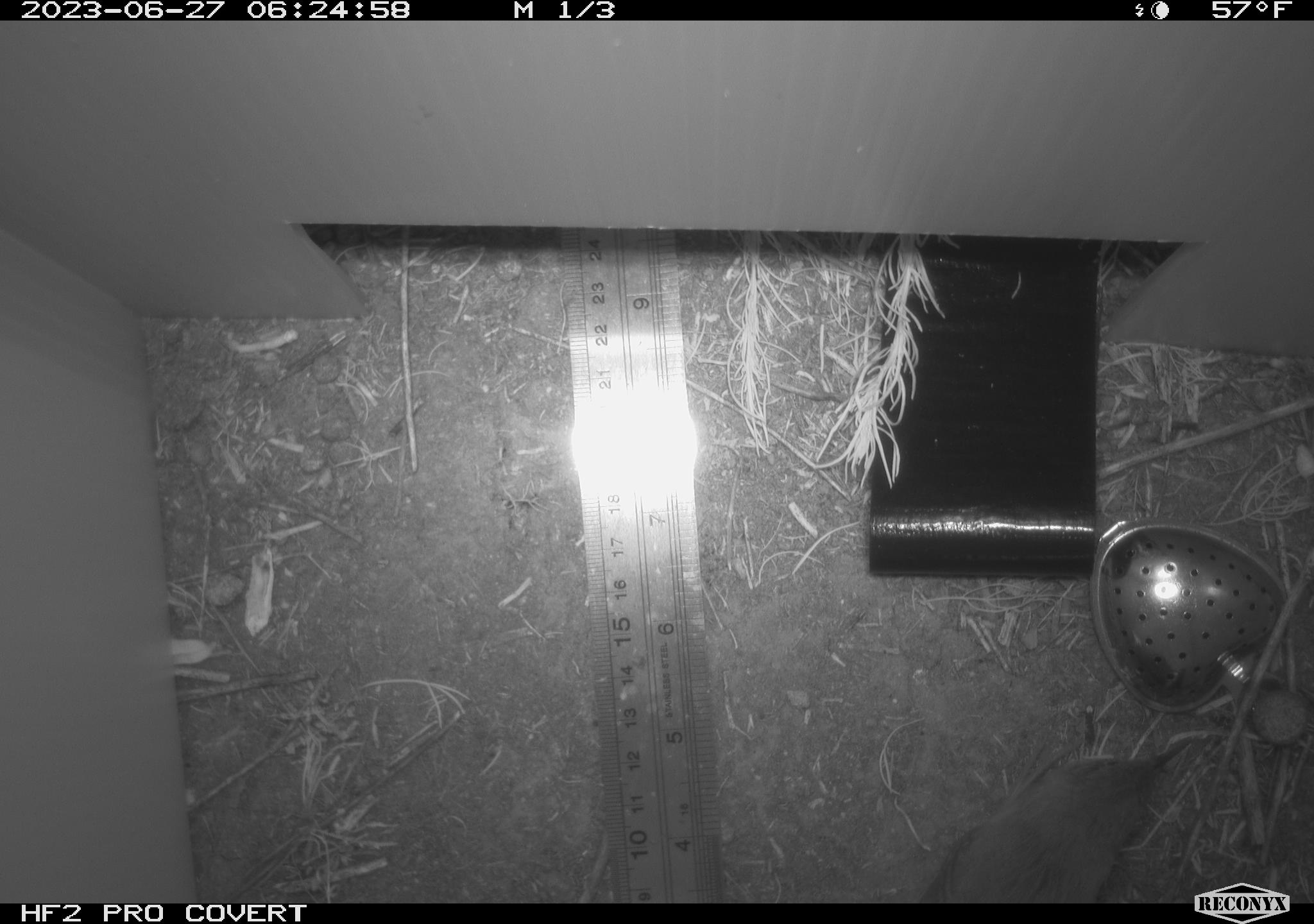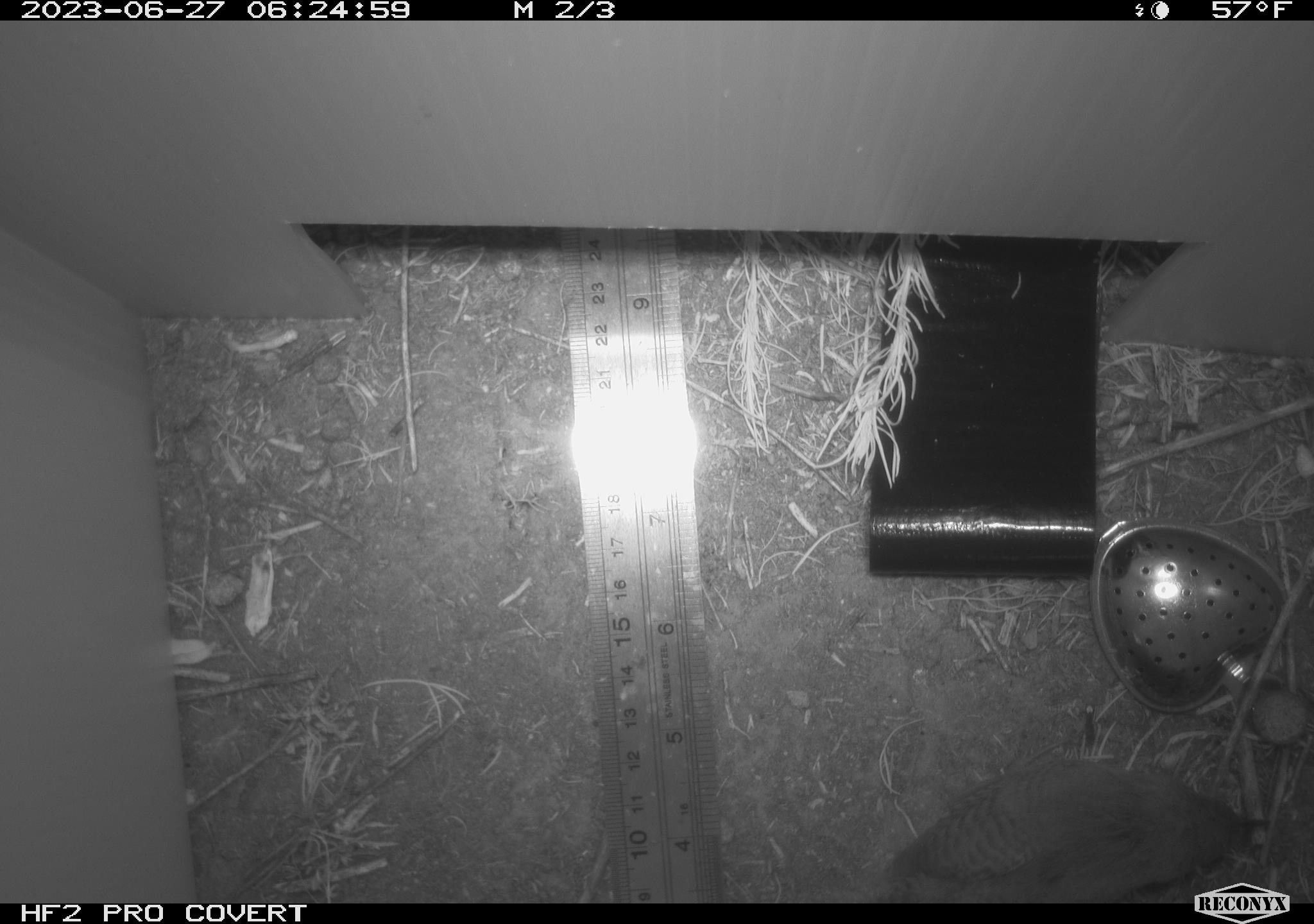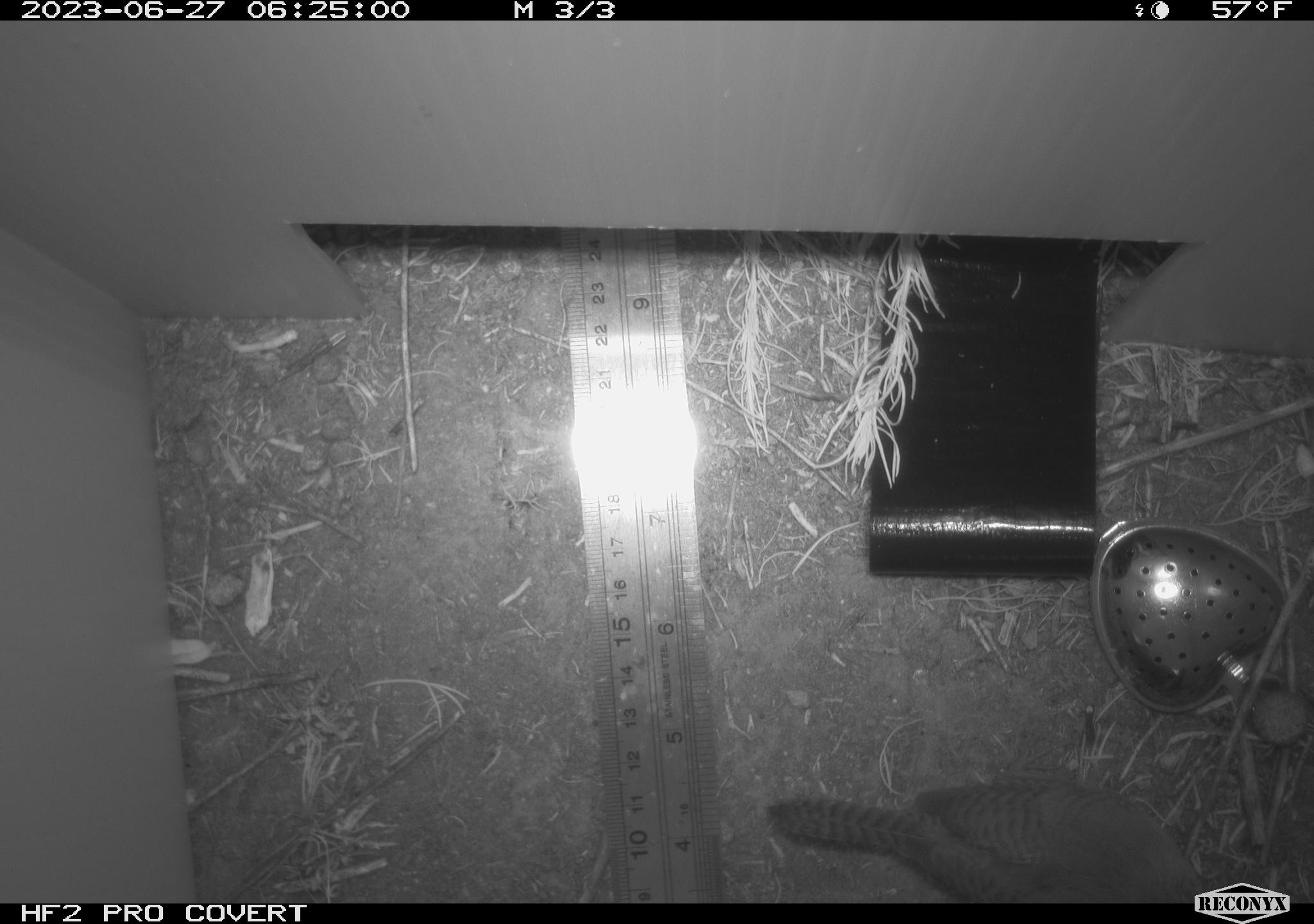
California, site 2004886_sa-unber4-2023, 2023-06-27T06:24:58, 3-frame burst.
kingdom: Animalia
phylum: Chordata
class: Aves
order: Passeriformes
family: Troglodytidae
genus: Troglodytes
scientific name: Troglodytes aedon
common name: house wren